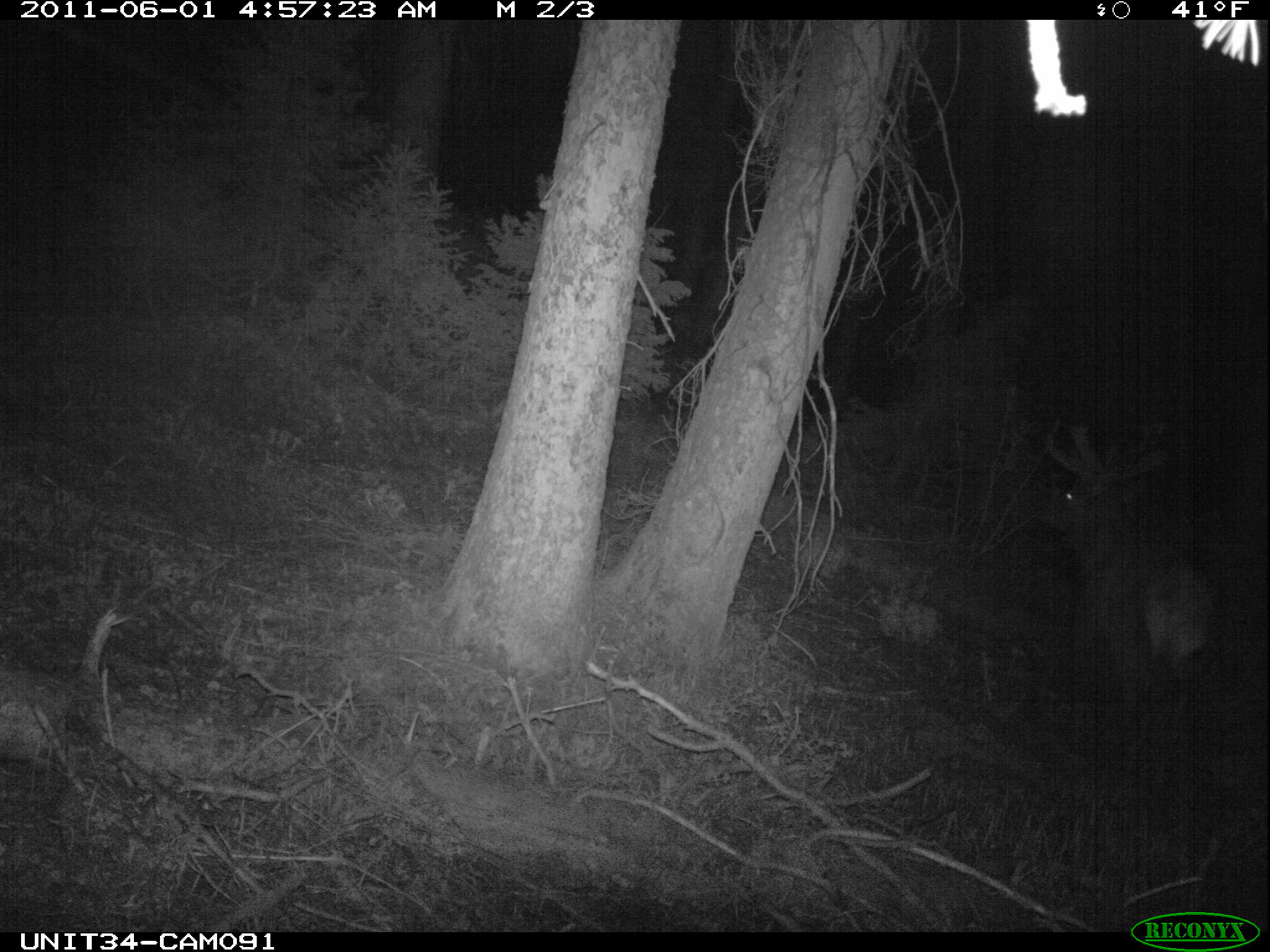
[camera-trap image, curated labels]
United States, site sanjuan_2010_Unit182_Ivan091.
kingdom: Animalia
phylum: Chordata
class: Mammalia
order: Artiodactyla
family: Cervidae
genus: Cervus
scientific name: Cervus elaphus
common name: red deer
Cervus elaphus (red deer).